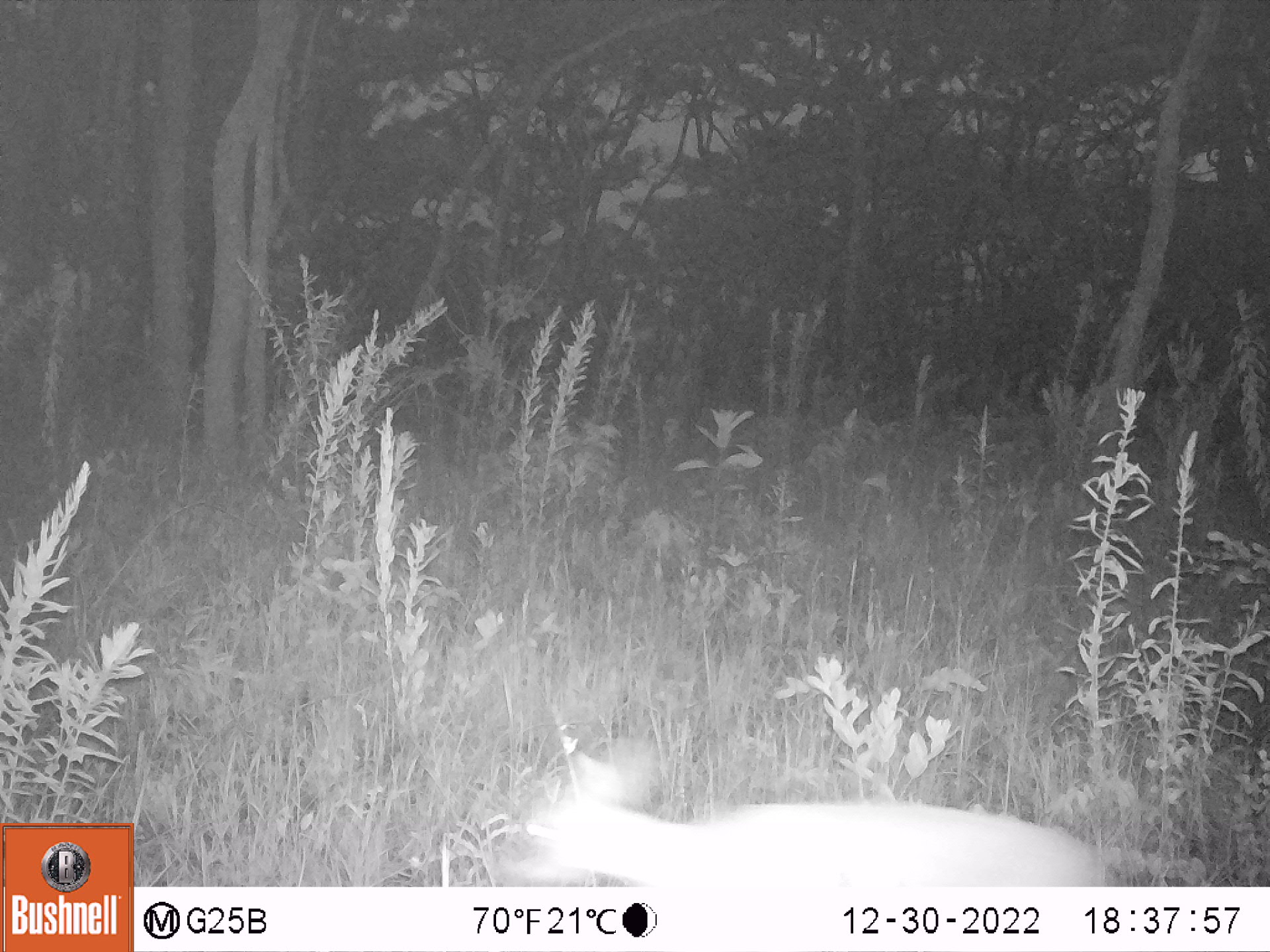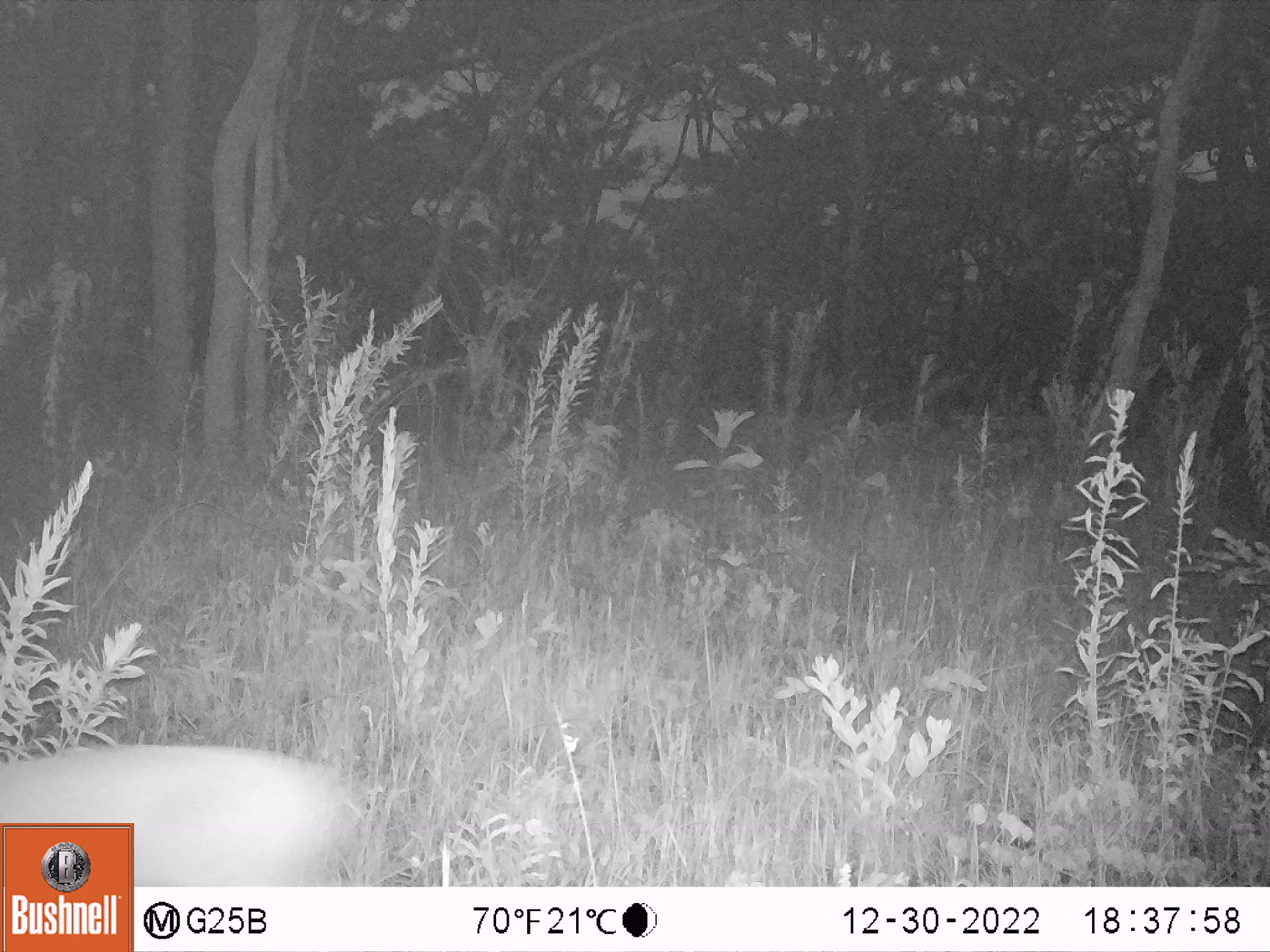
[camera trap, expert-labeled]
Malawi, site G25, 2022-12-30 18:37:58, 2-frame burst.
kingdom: Animalia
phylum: Chordata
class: Mammalia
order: Artiodactyla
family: Bovidae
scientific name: Antilopinae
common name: small antelope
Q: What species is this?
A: Small antelope (Antilopinae).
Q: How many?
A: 1.